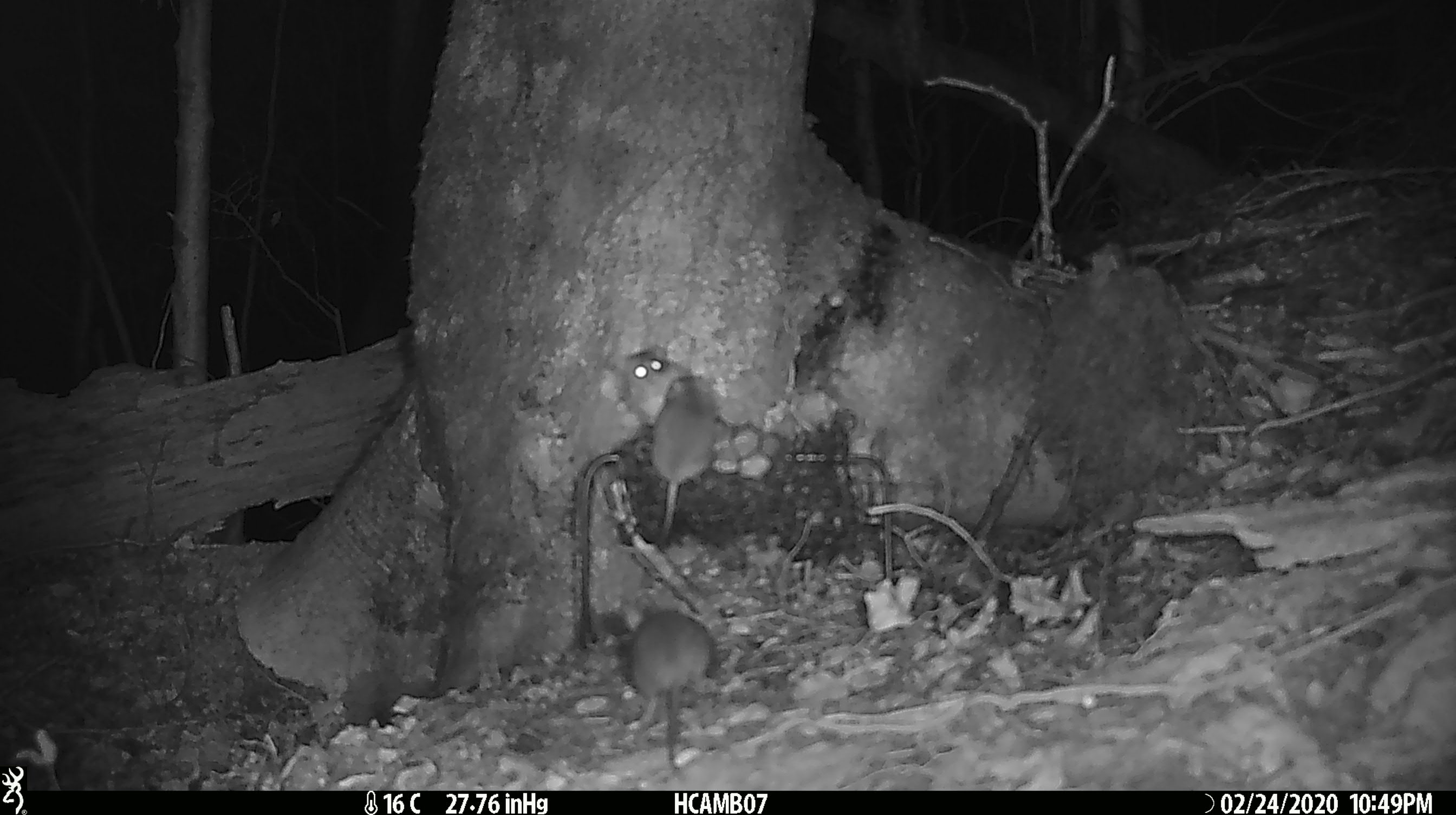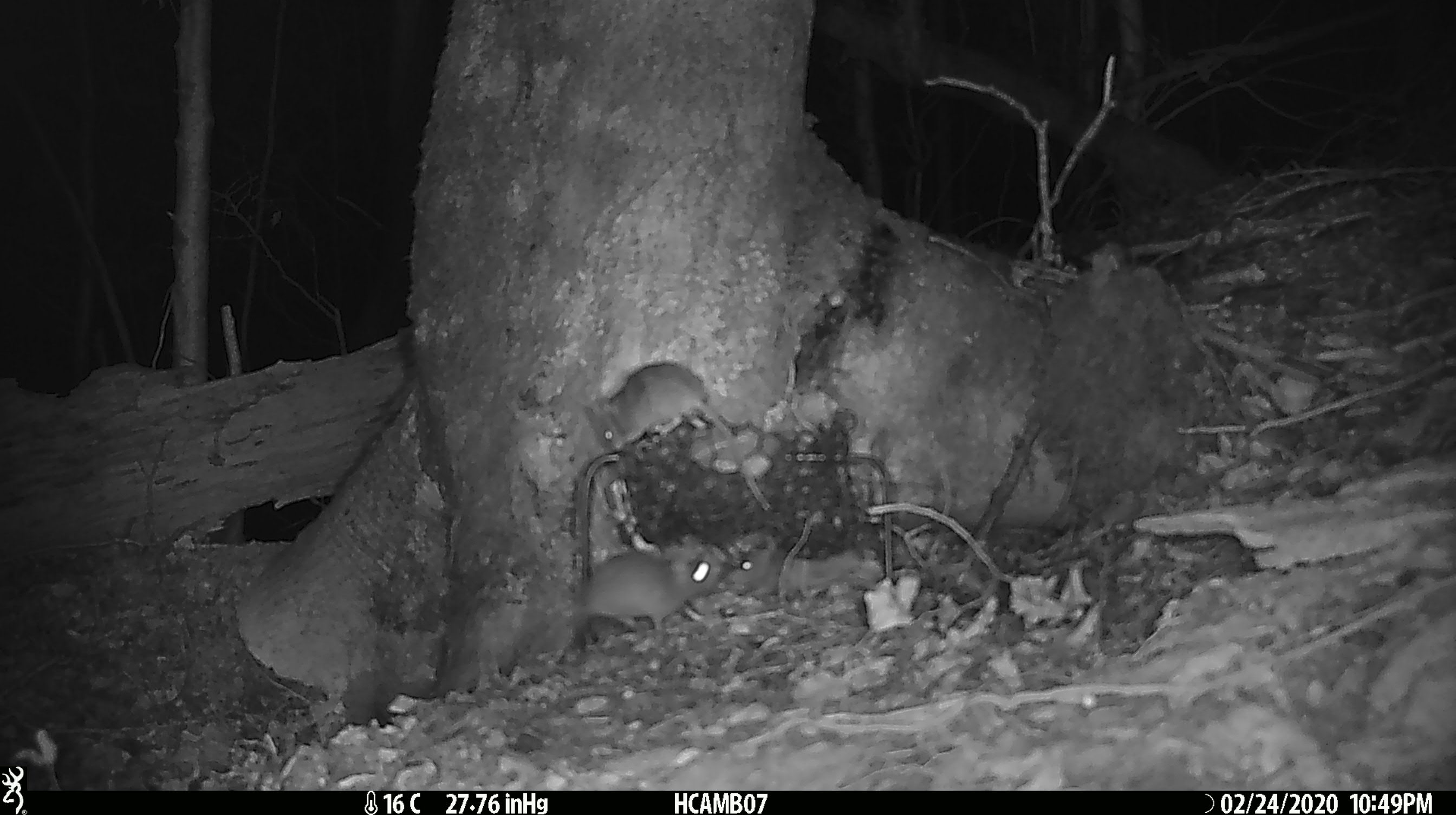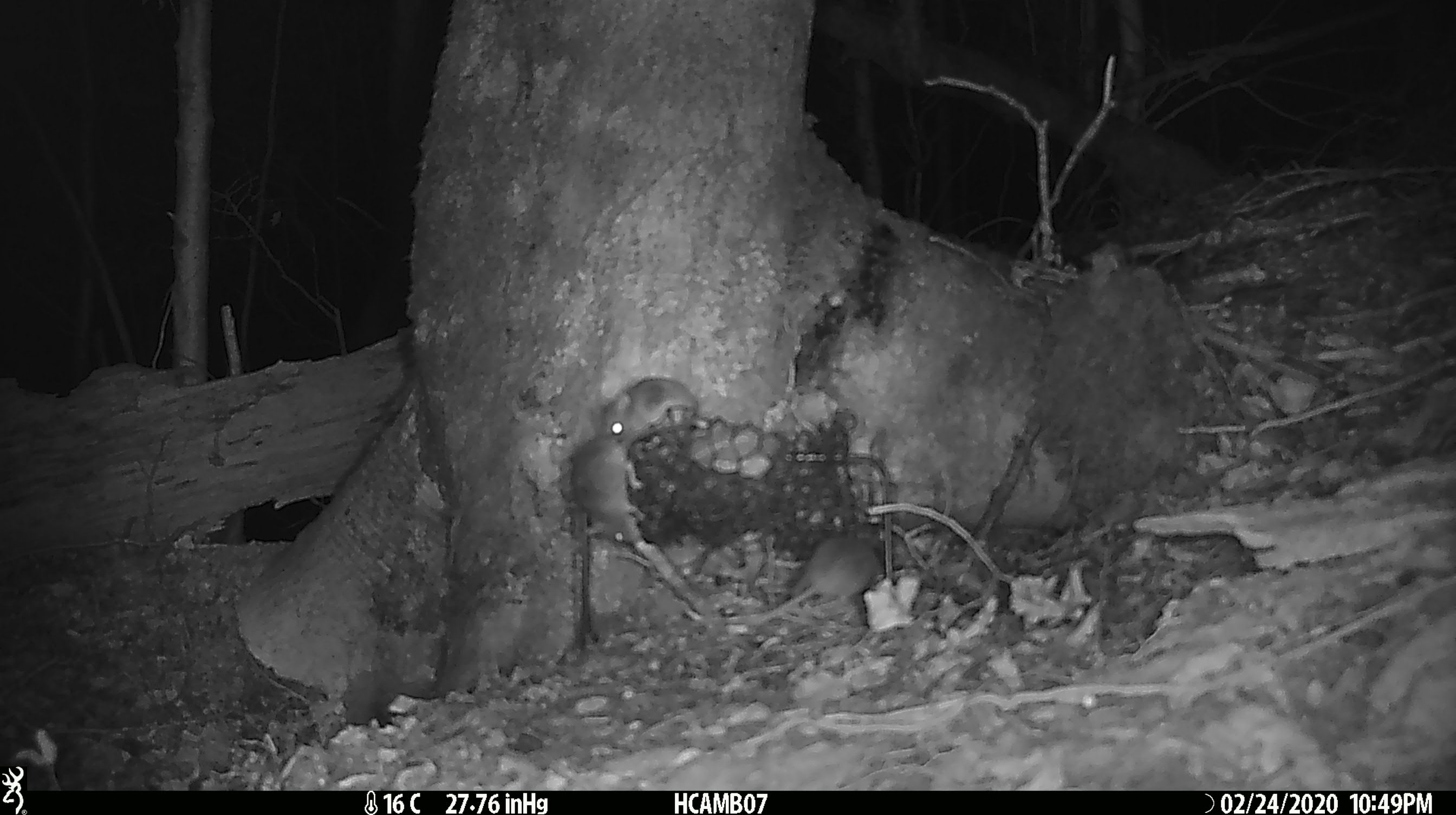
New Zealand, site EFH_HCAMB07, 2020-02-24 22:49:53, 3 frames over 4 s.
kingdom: Animalia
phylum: Chordata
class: Mammalia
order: Rodentia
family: Muridae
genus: Mus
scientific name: Mus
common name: mouse